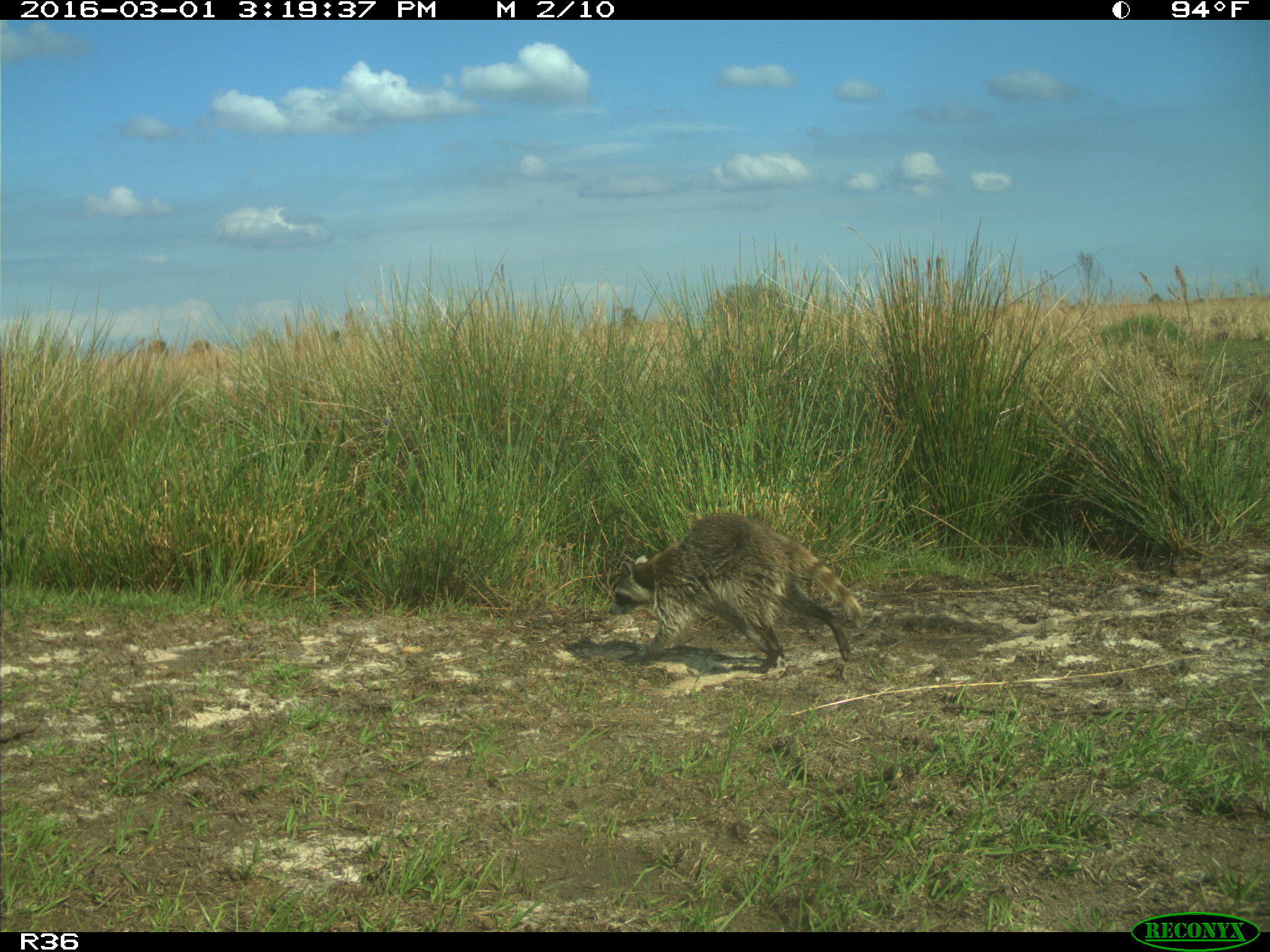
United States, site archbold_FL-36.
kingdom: Animalia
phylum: Chordata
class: Mammalia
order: Carnivora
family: Procyonidae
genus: Procyon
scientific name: Procyon lotor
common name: common raccoon